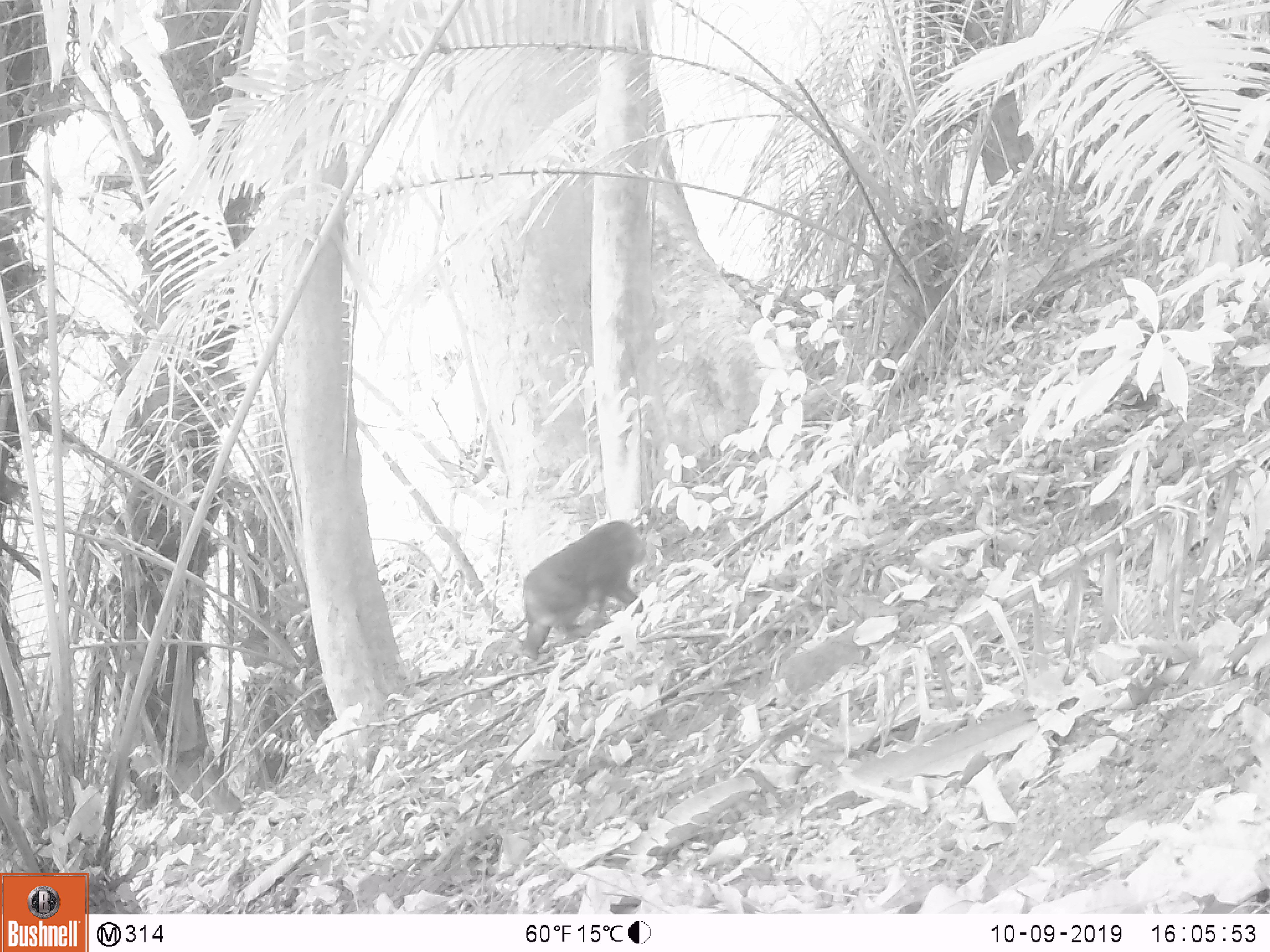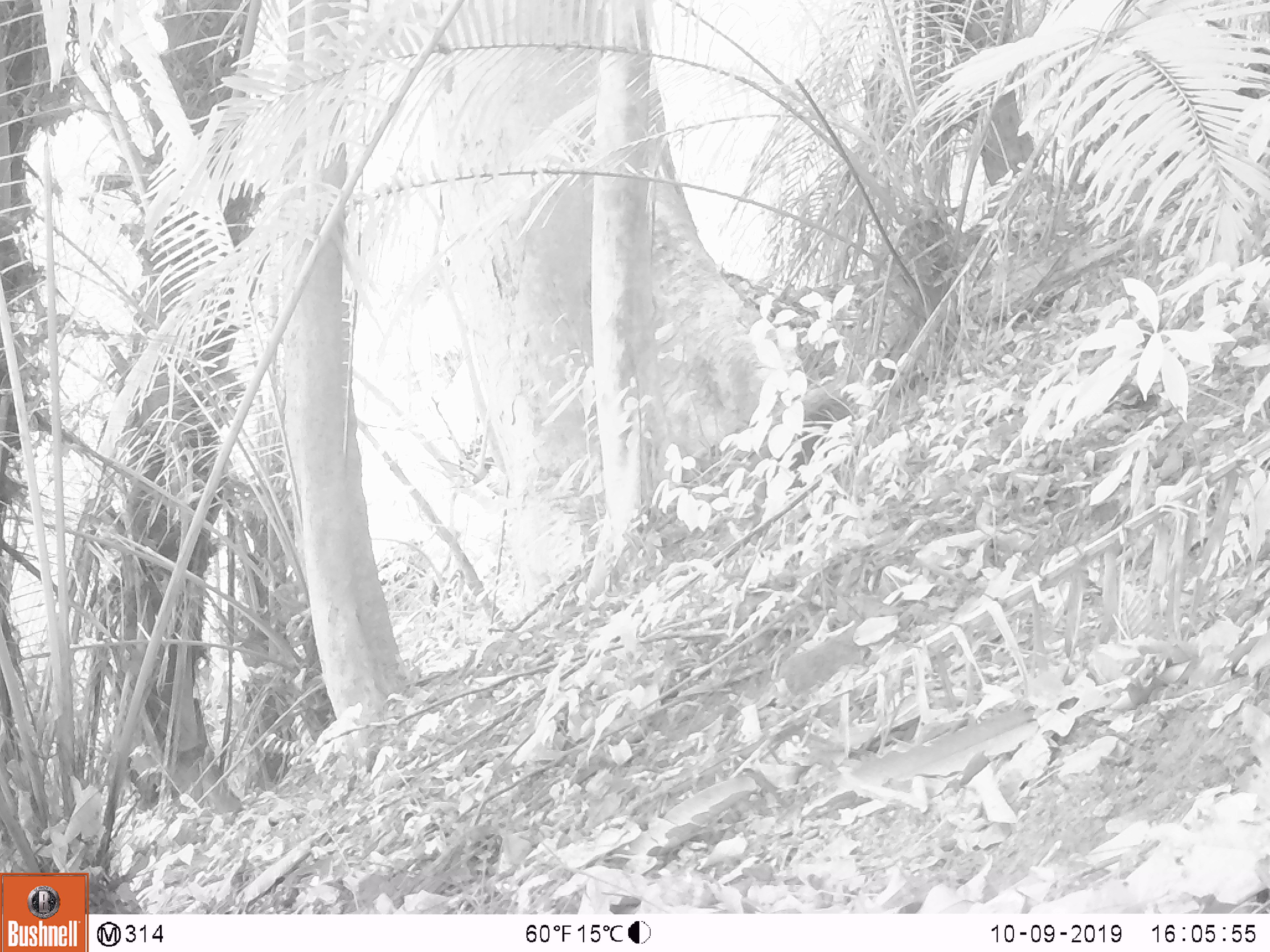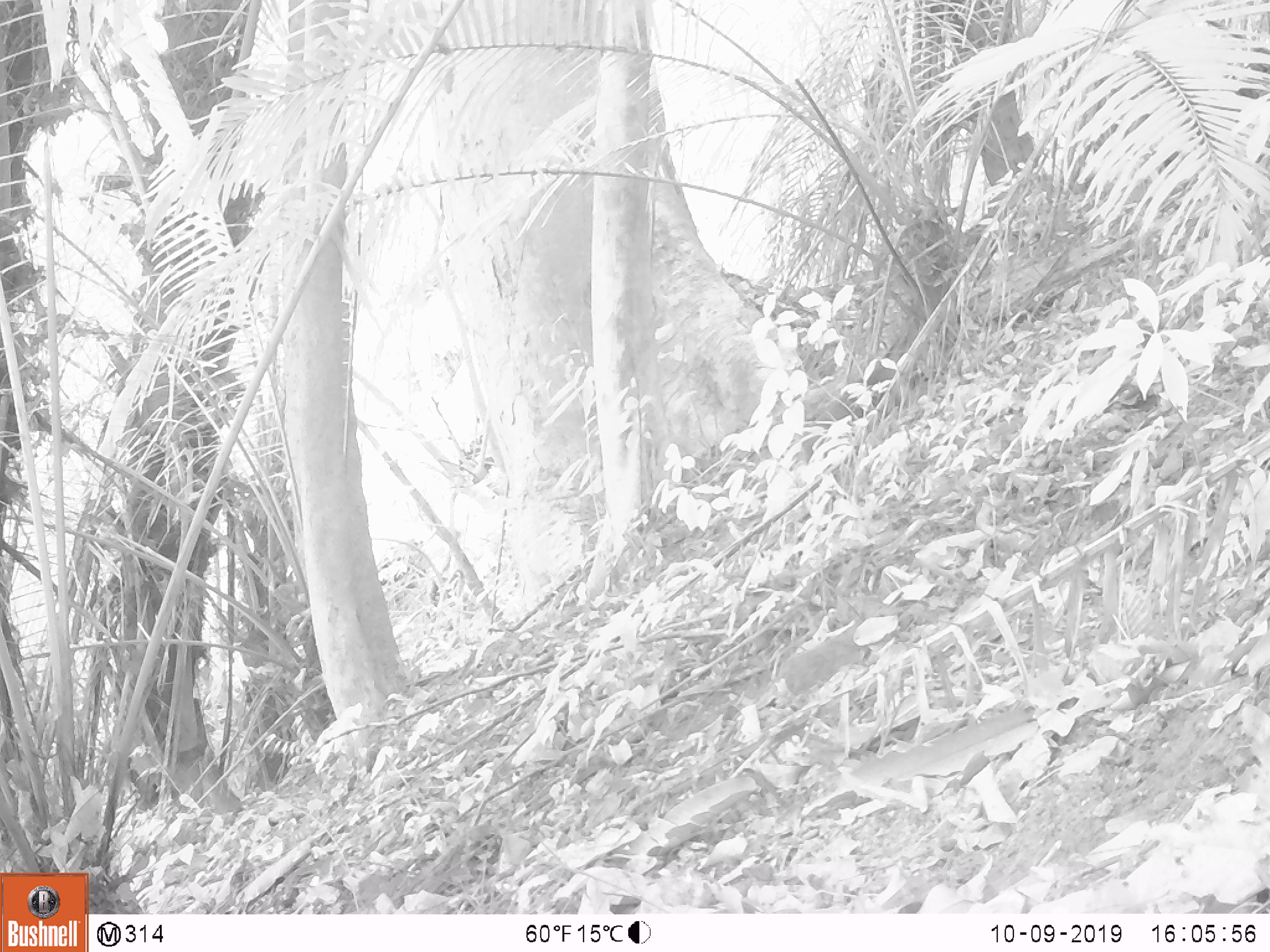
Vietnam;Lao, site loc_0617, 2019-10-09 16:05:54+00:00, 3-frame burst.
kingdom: Animalia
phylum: Chordata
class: Mammalia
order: Primates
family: Cercopithecidae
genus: Macaca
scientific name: Macaca arctoides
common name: stump-tailed macaque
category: stump tailed macaque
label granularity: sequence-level